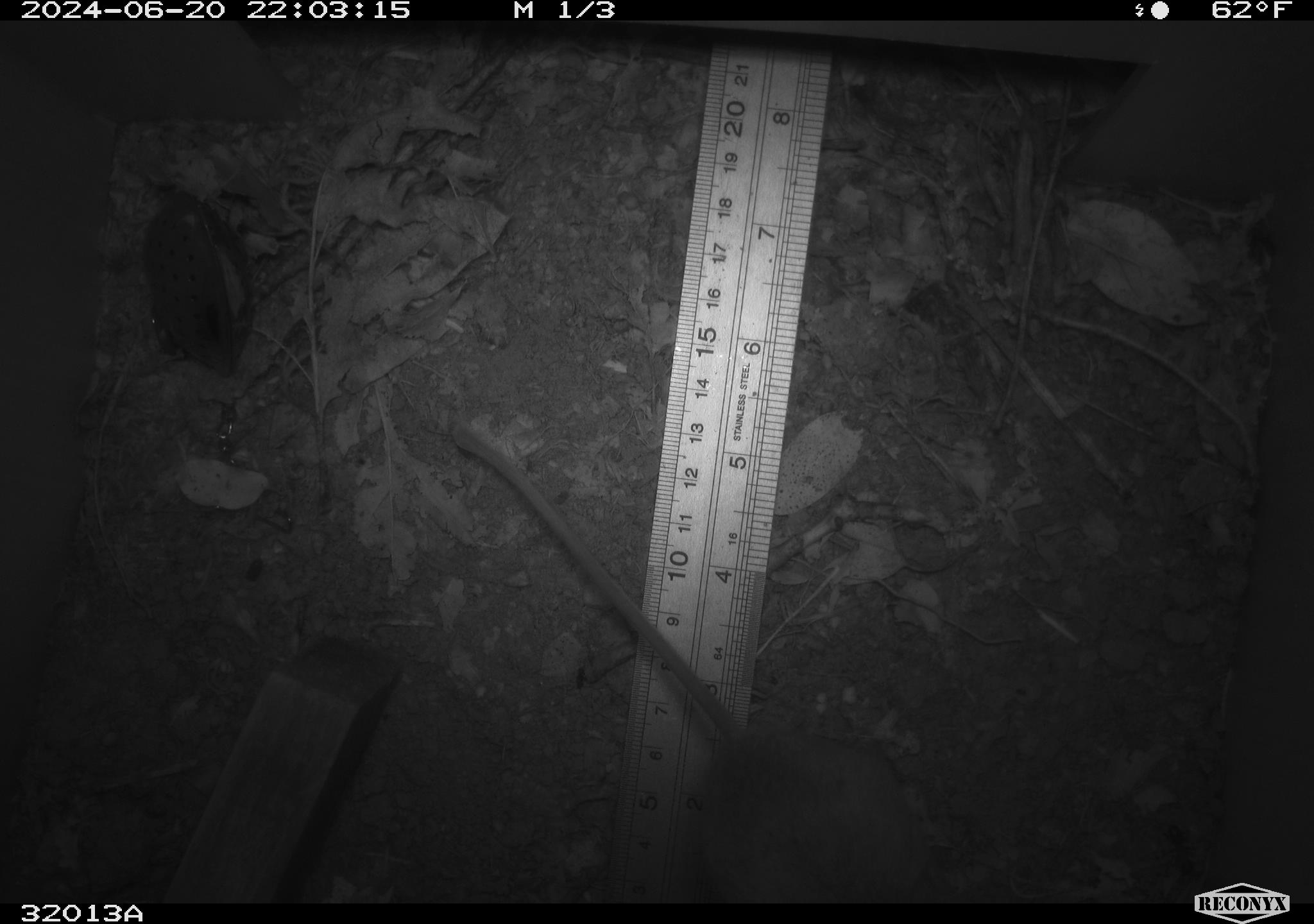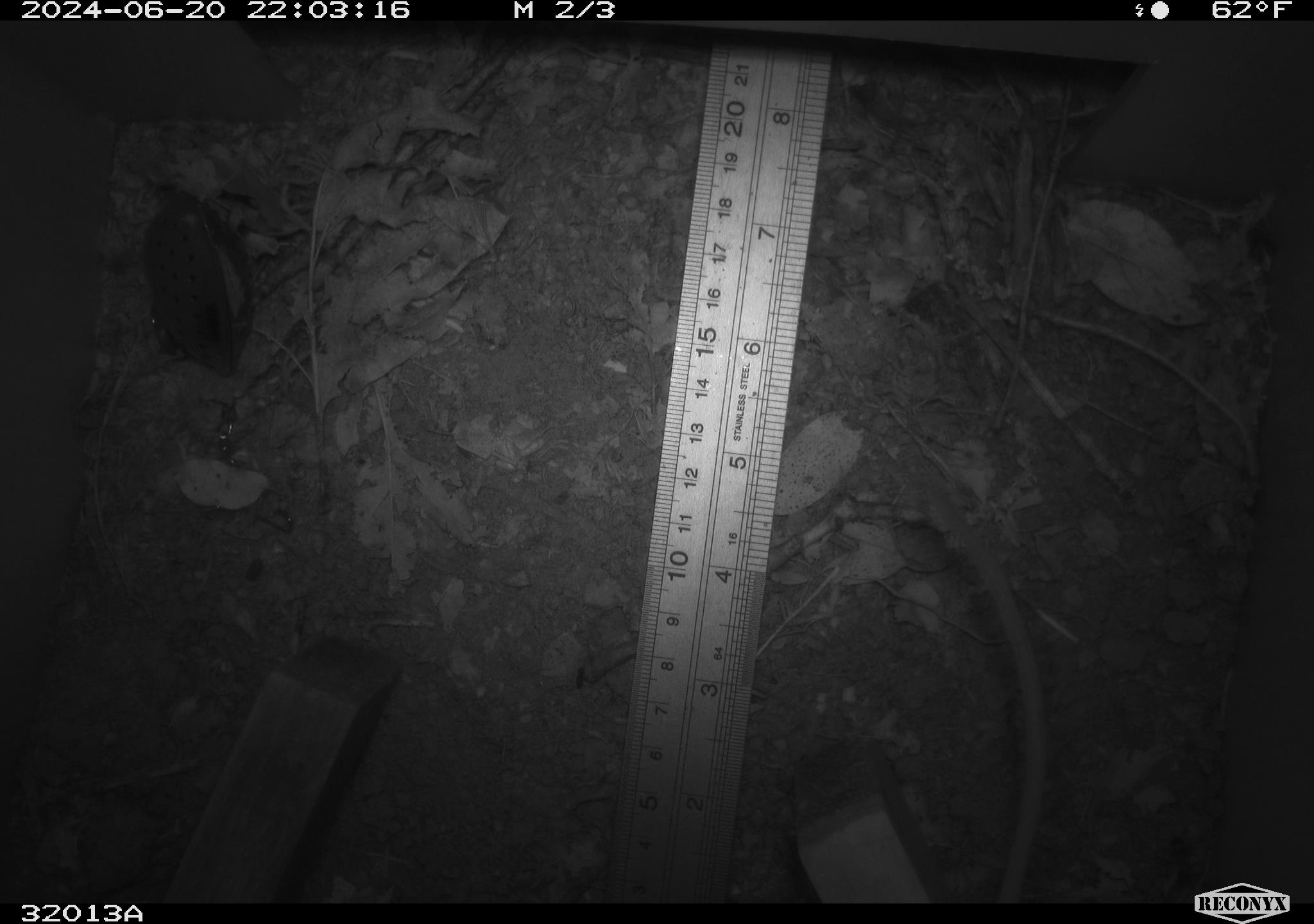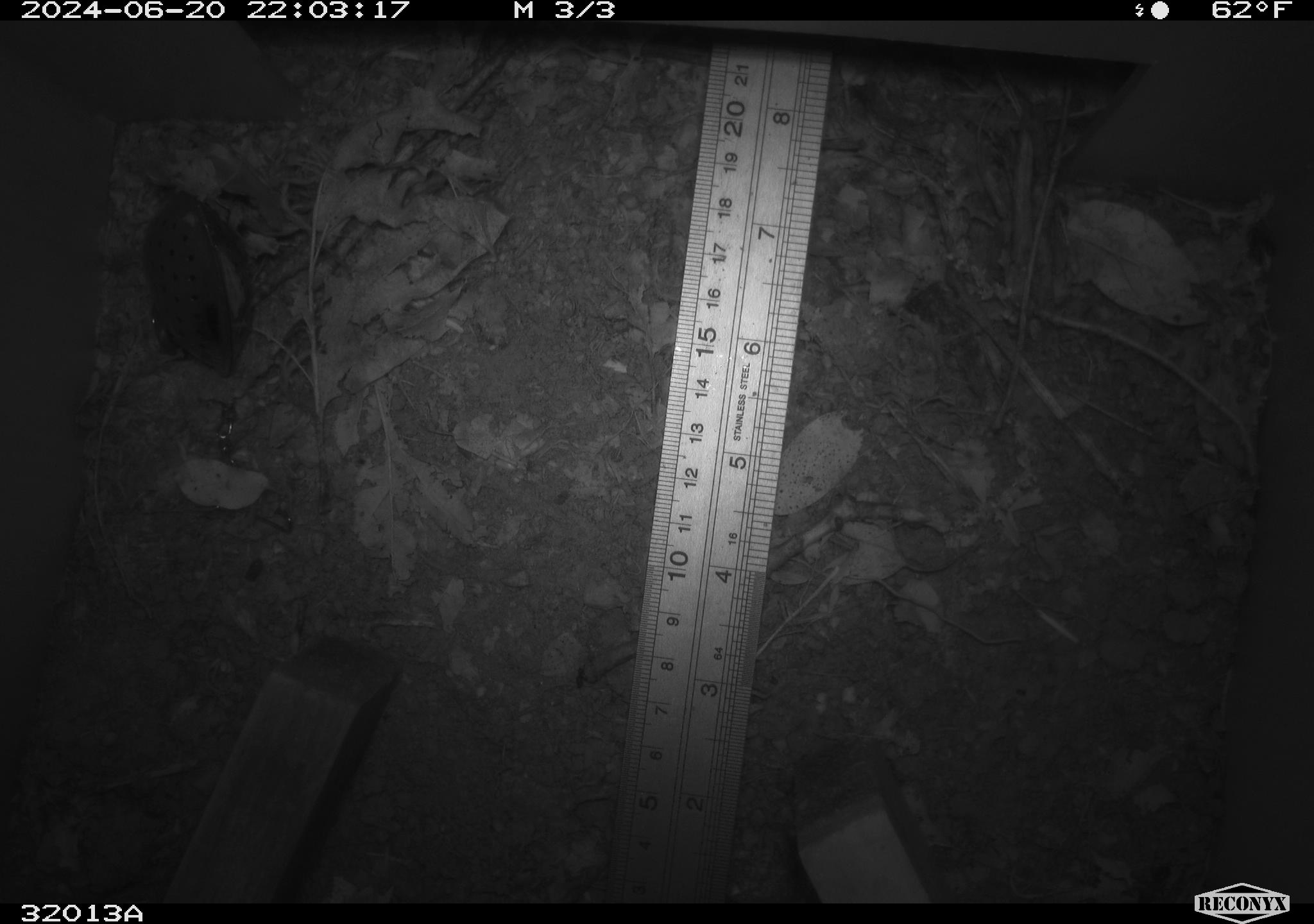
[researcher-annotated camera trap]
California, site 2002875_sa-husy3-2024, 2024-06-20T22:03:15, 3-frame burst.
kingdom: Animalia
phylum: Chordata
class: Mammalia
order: Rodentia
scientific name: Rodentia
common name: rodent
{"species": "rodent (Rodentia)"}